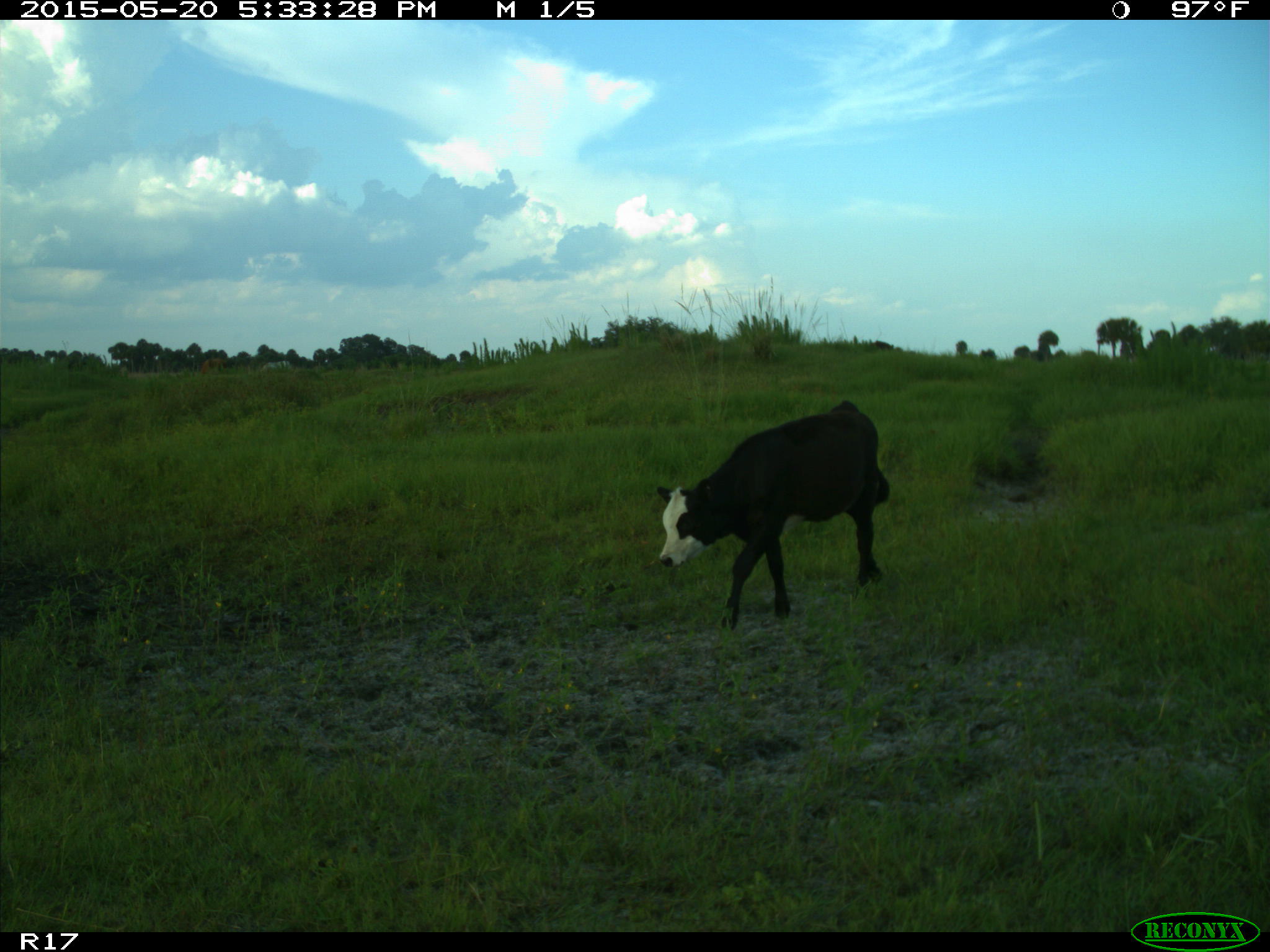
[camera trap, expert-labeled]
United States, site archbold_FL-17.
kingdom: Animalia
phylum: Chordata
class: Mammalia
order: Artiodactyla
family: Bovidae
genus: Bos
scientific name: Bos taurus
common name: domestic cow